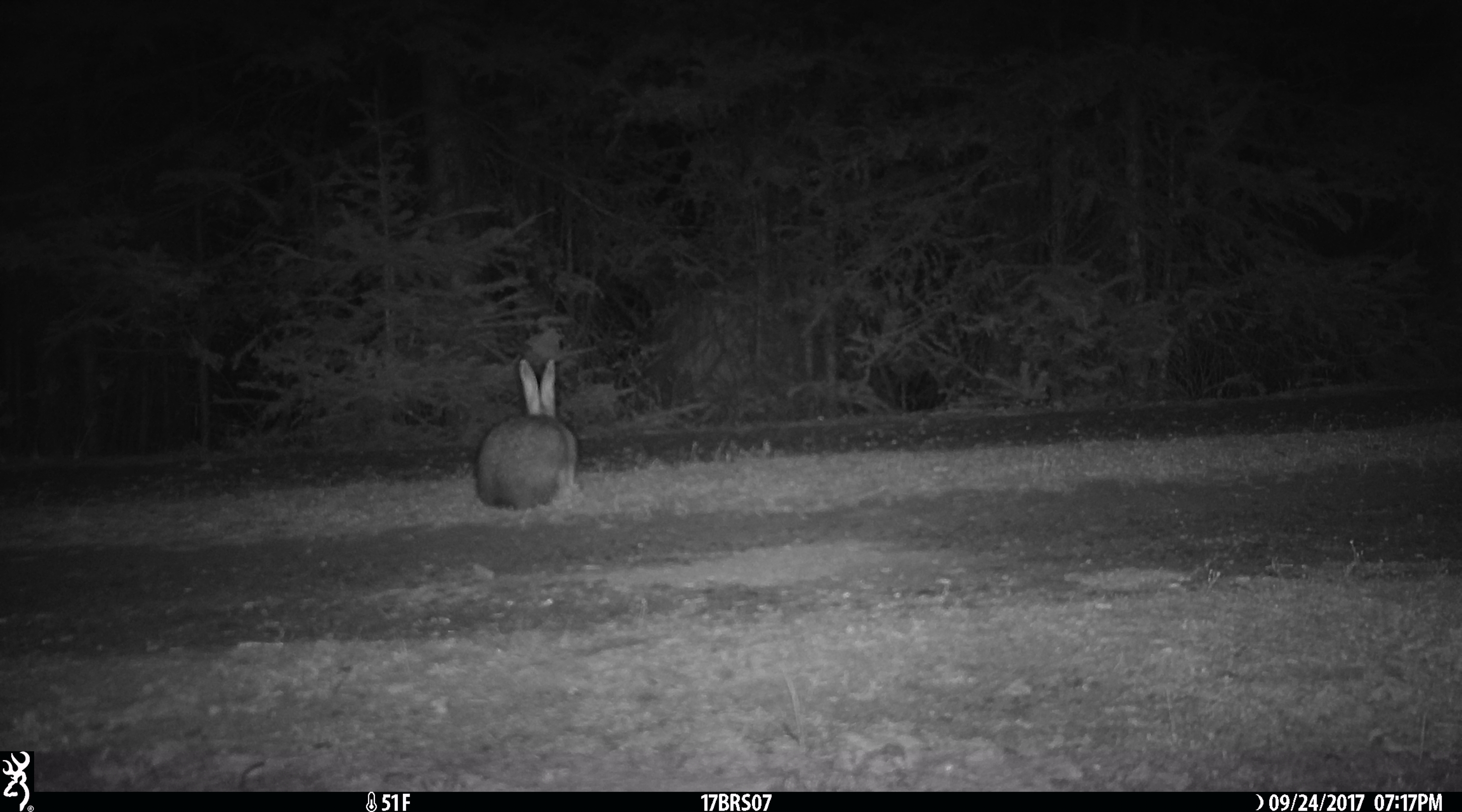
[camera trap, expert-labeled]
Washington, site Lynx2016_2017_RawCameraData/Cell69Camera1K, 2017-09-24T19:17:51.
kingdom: Animalia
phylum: Chordata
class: Mammalia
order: Lagomorpha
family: Leporidae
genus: Lepus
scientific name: Lepus americanus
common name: snowshoe hare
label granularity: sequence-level